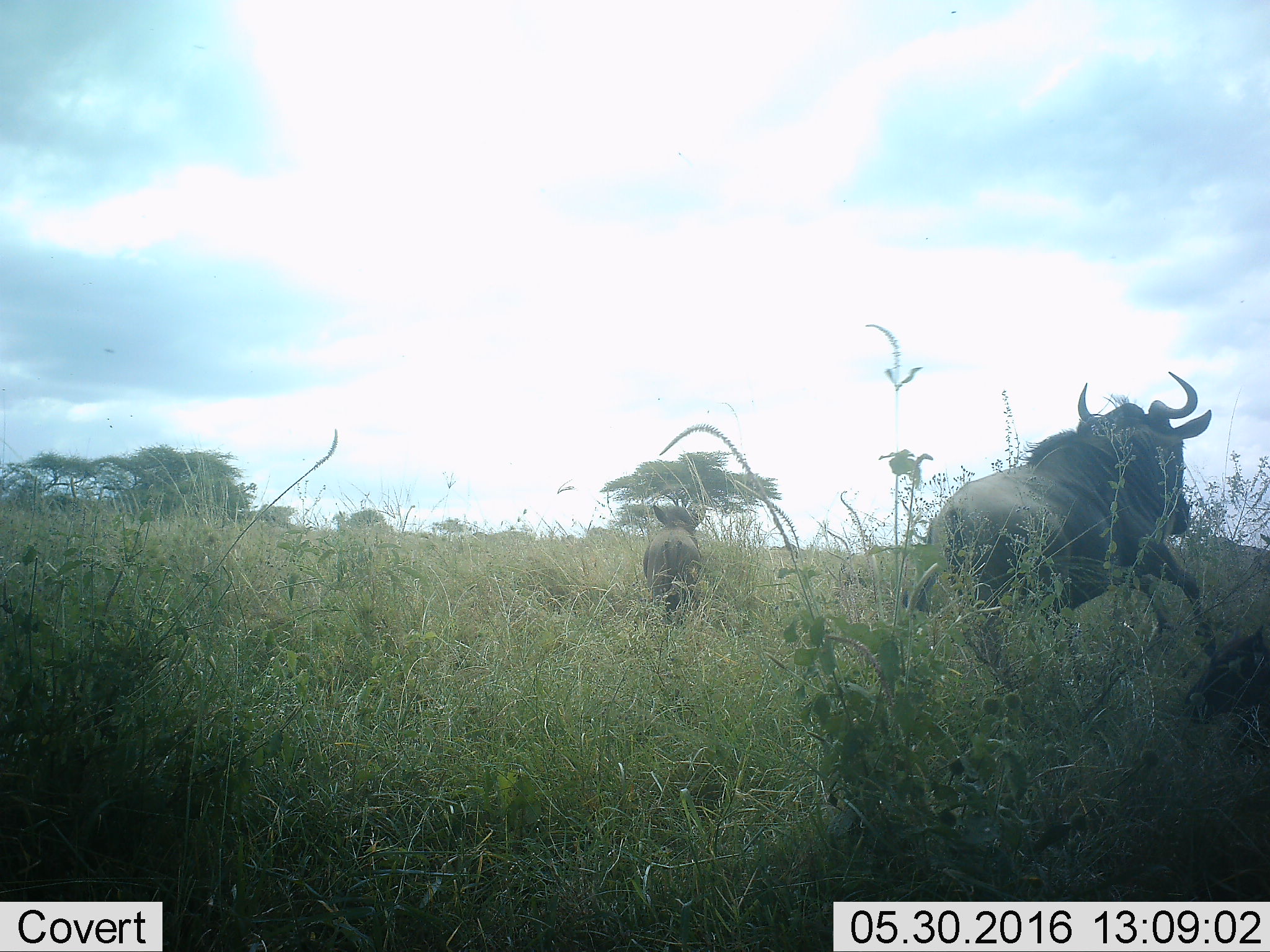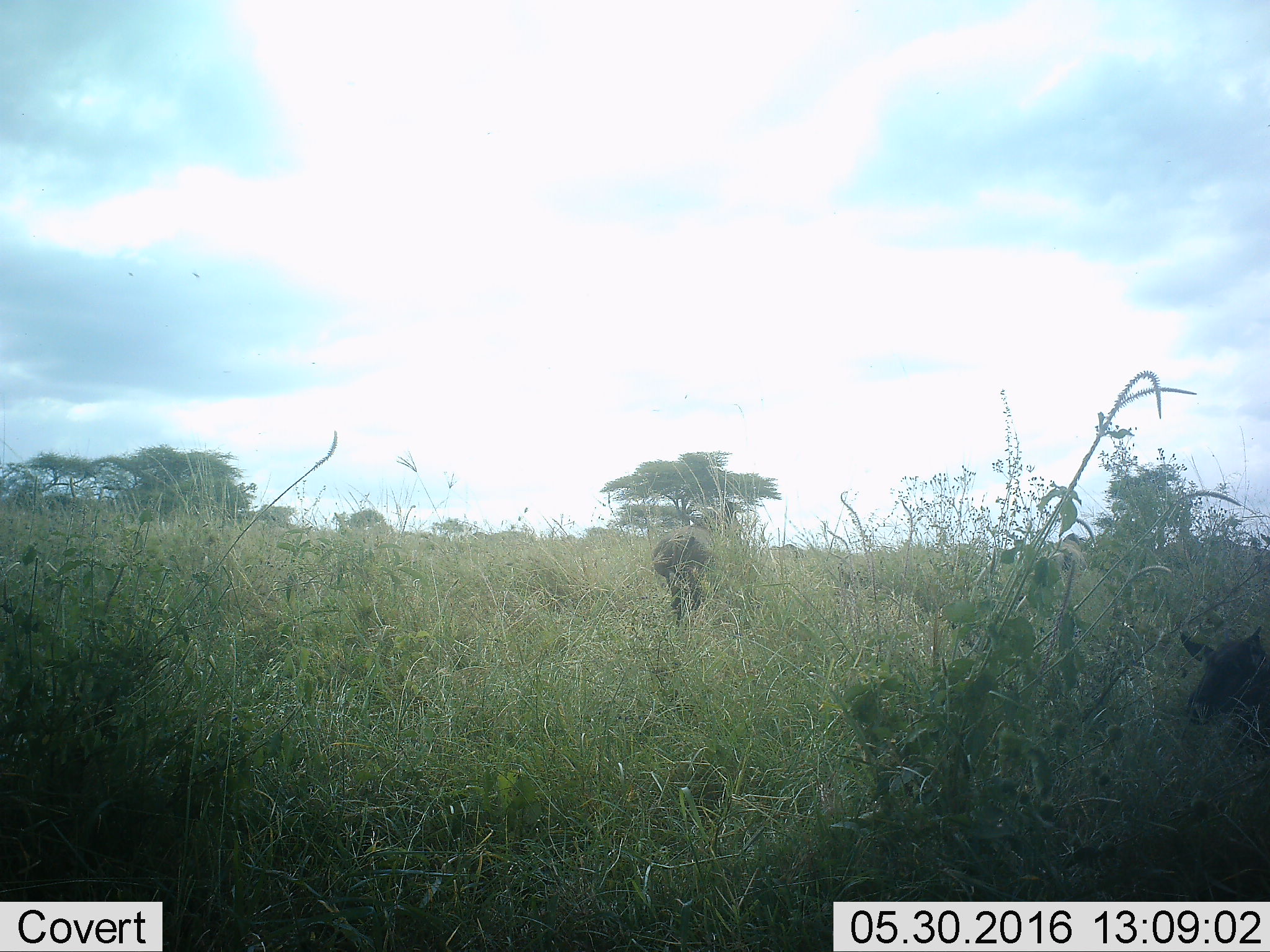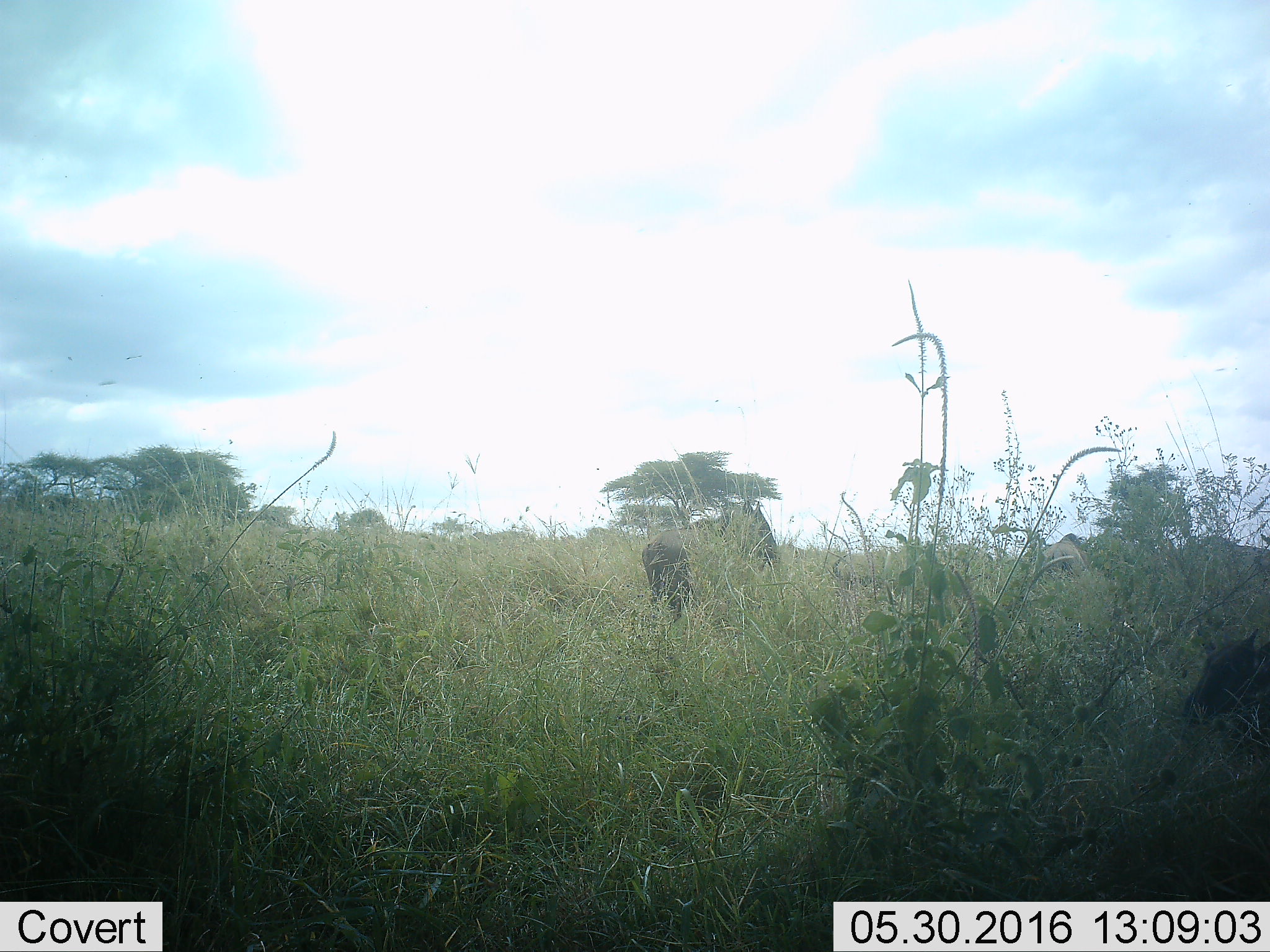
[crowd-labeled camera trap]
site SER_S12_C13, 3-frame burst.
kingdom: Animalia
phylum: Chordata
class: Mammalia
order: Artiodactyla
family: Bovidae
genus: Connochaetes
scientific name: Connochaetes taurinus taurinus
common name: blue wildebeest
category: wildebeestblue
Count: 2.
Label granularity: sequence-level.